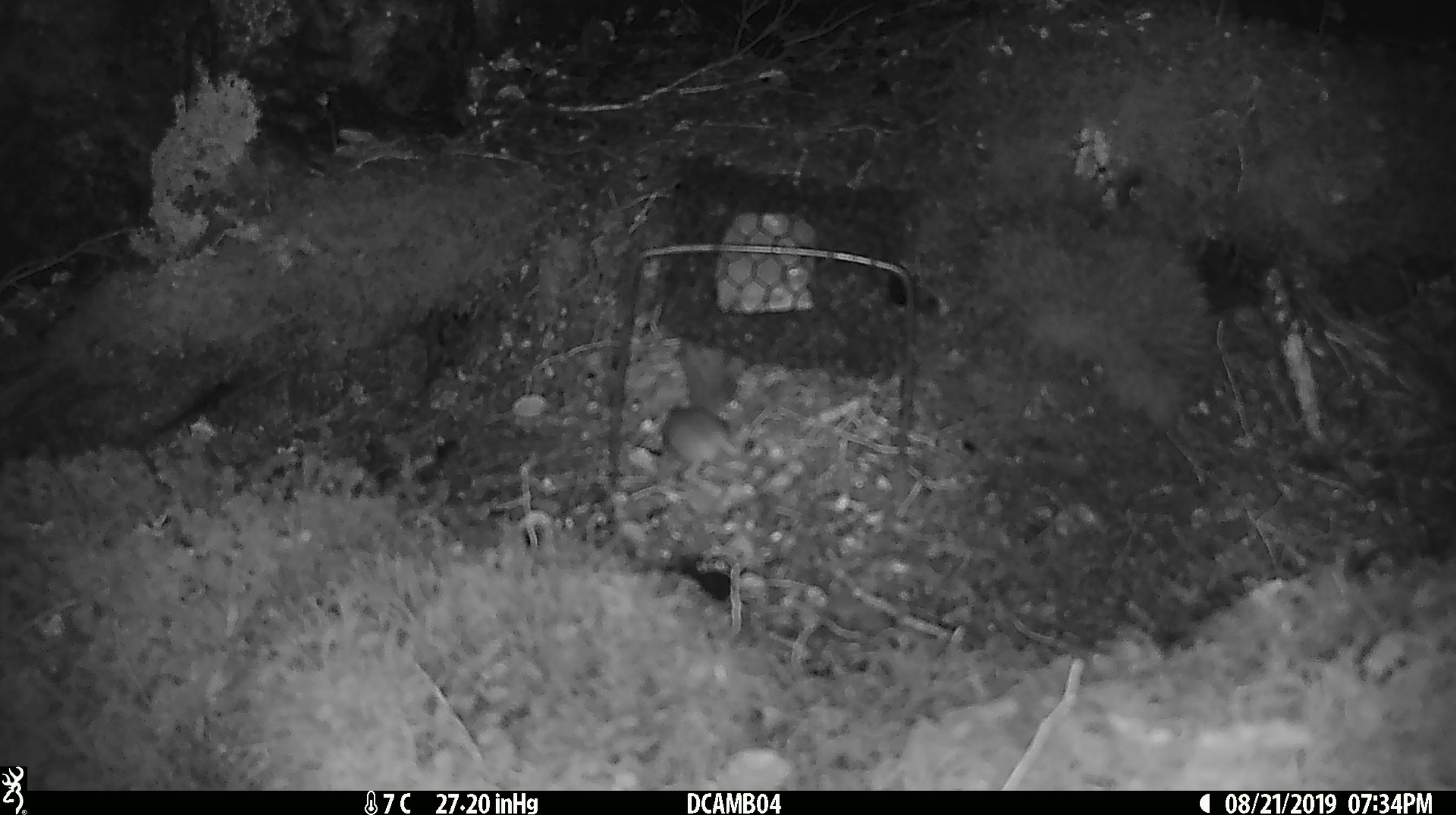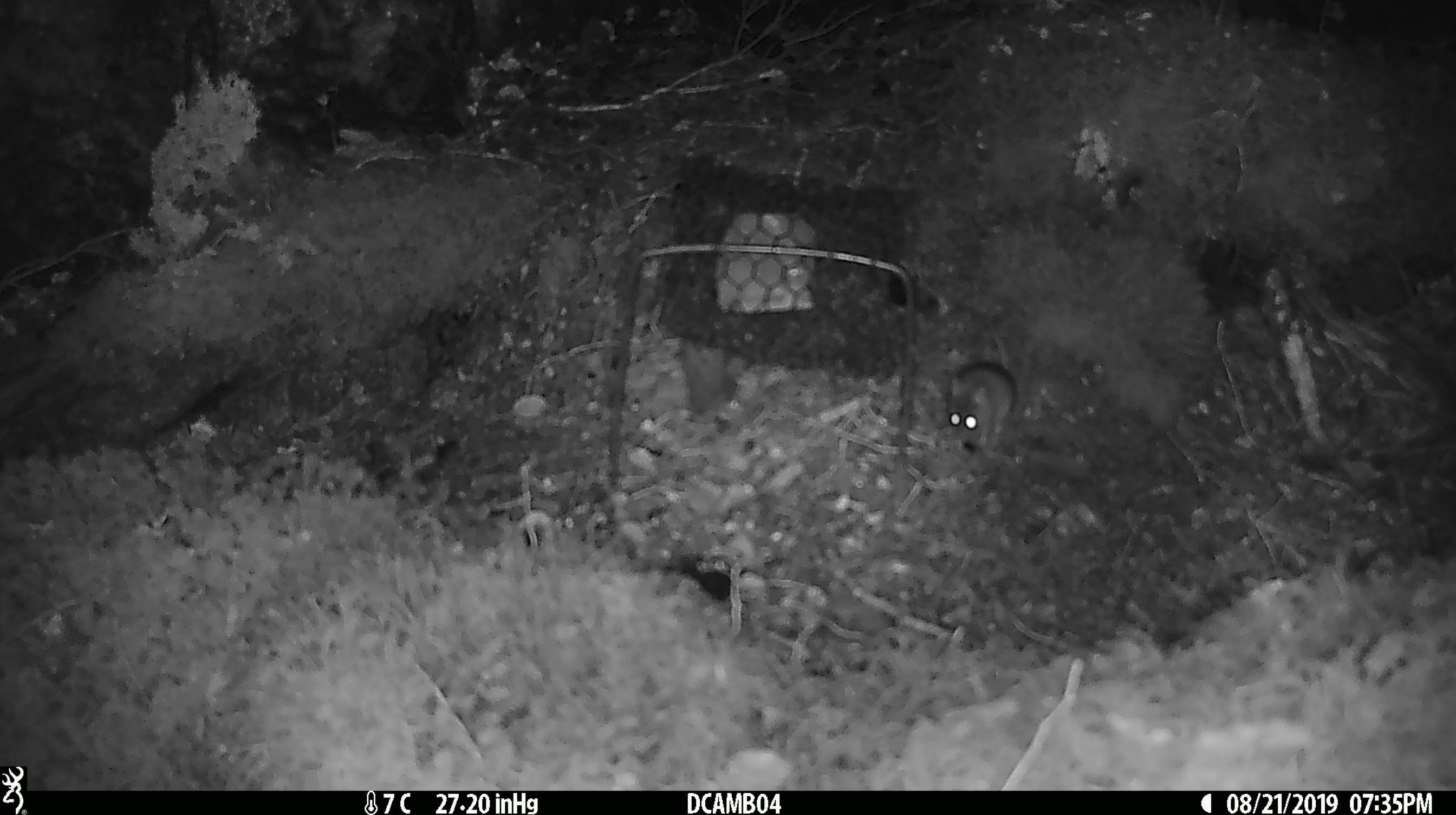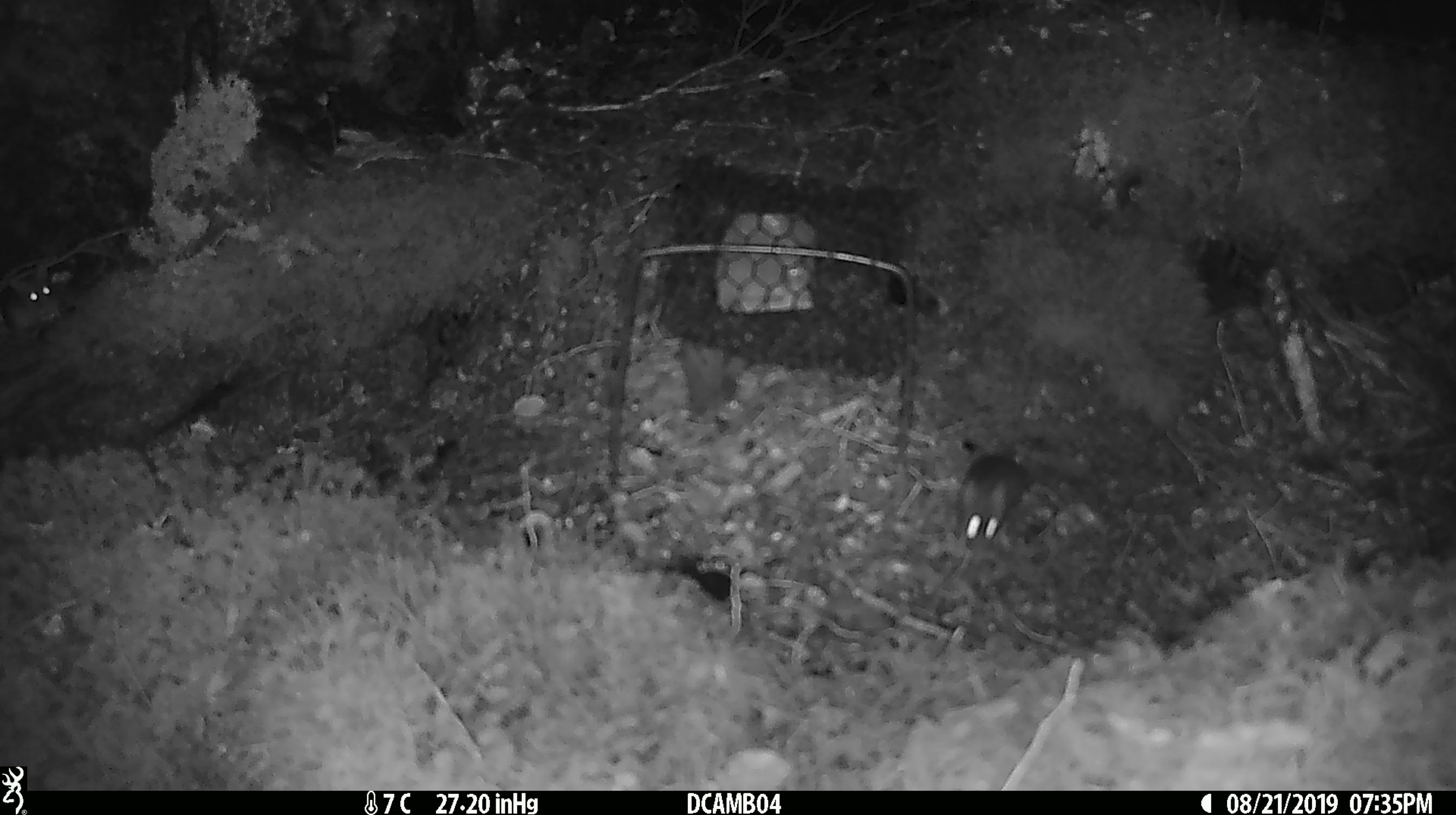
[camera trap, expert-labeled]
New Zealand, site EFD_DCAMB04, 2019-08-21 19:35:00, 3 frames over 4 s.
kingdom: Animalia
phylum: Chordata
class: Mammalia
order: Rodentia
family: Muridae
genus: Mus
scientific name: Mus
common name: mouse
Mouse (Mus).